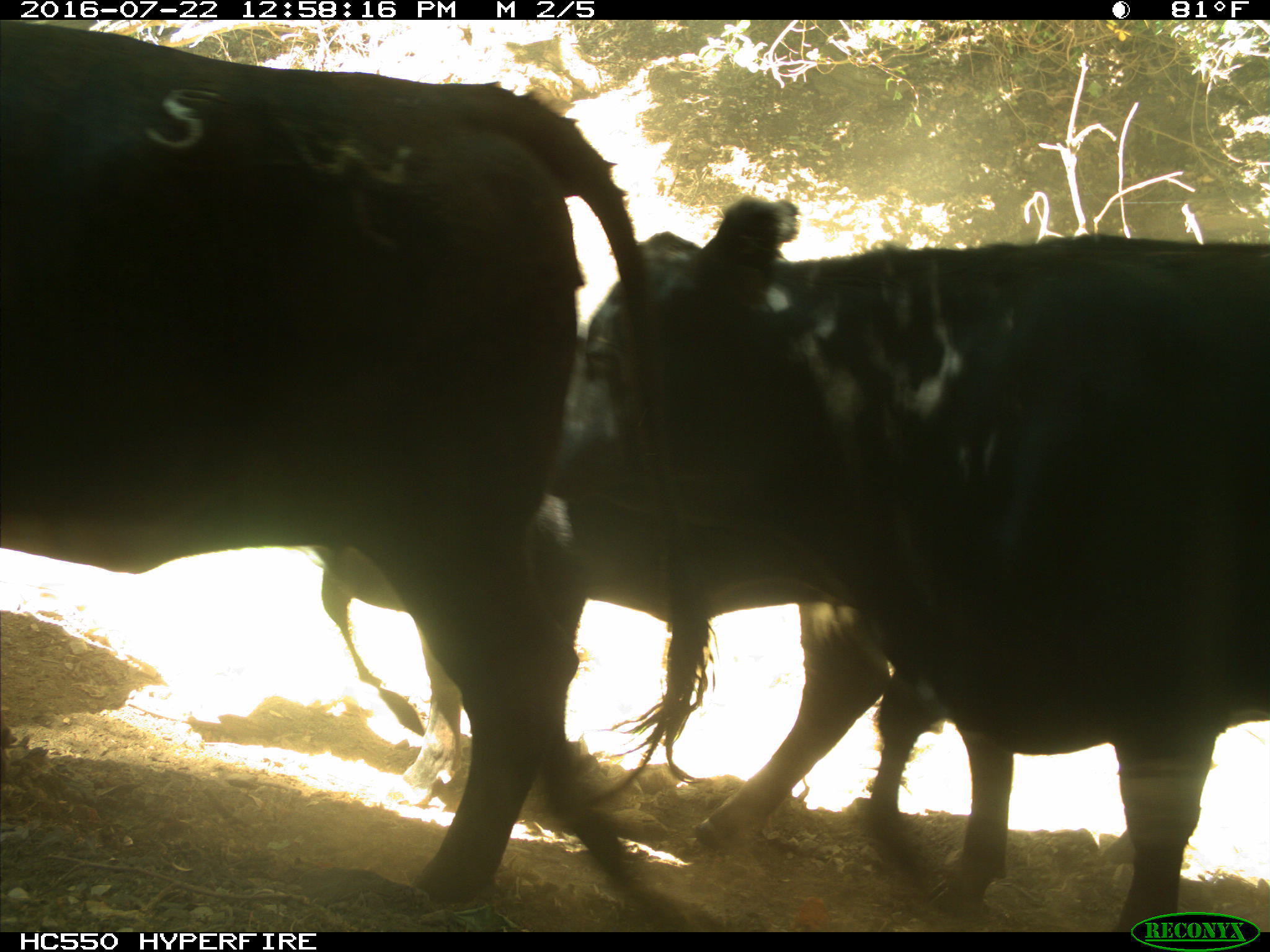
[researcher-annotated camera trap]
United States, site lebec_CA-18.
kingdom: Animalia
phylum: Chordata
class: Mammalia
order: Artiodactyla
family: Bovidae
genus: Bos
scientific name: Bos taurus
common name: domestic cow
Bos taurus (domestic cow).